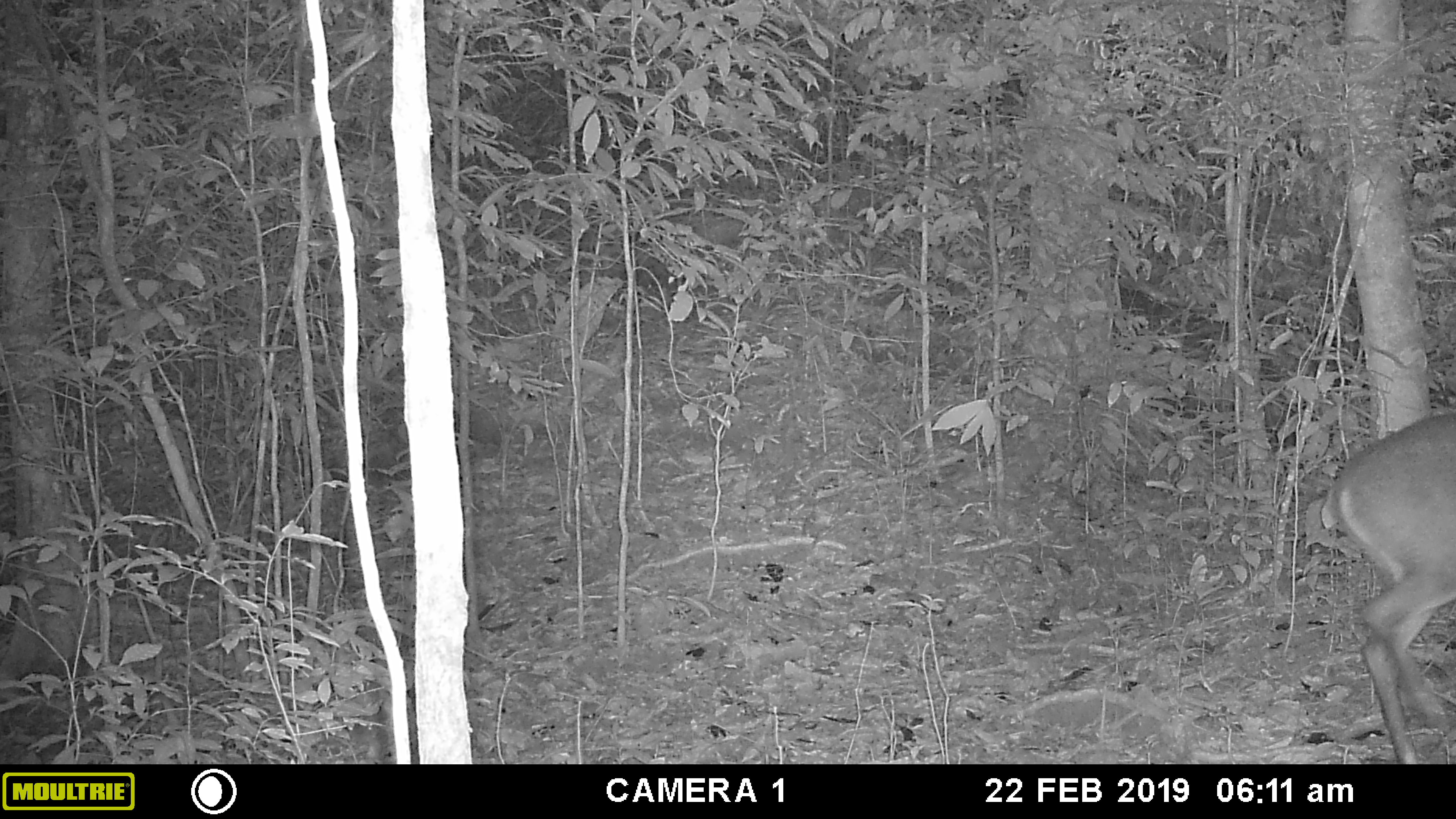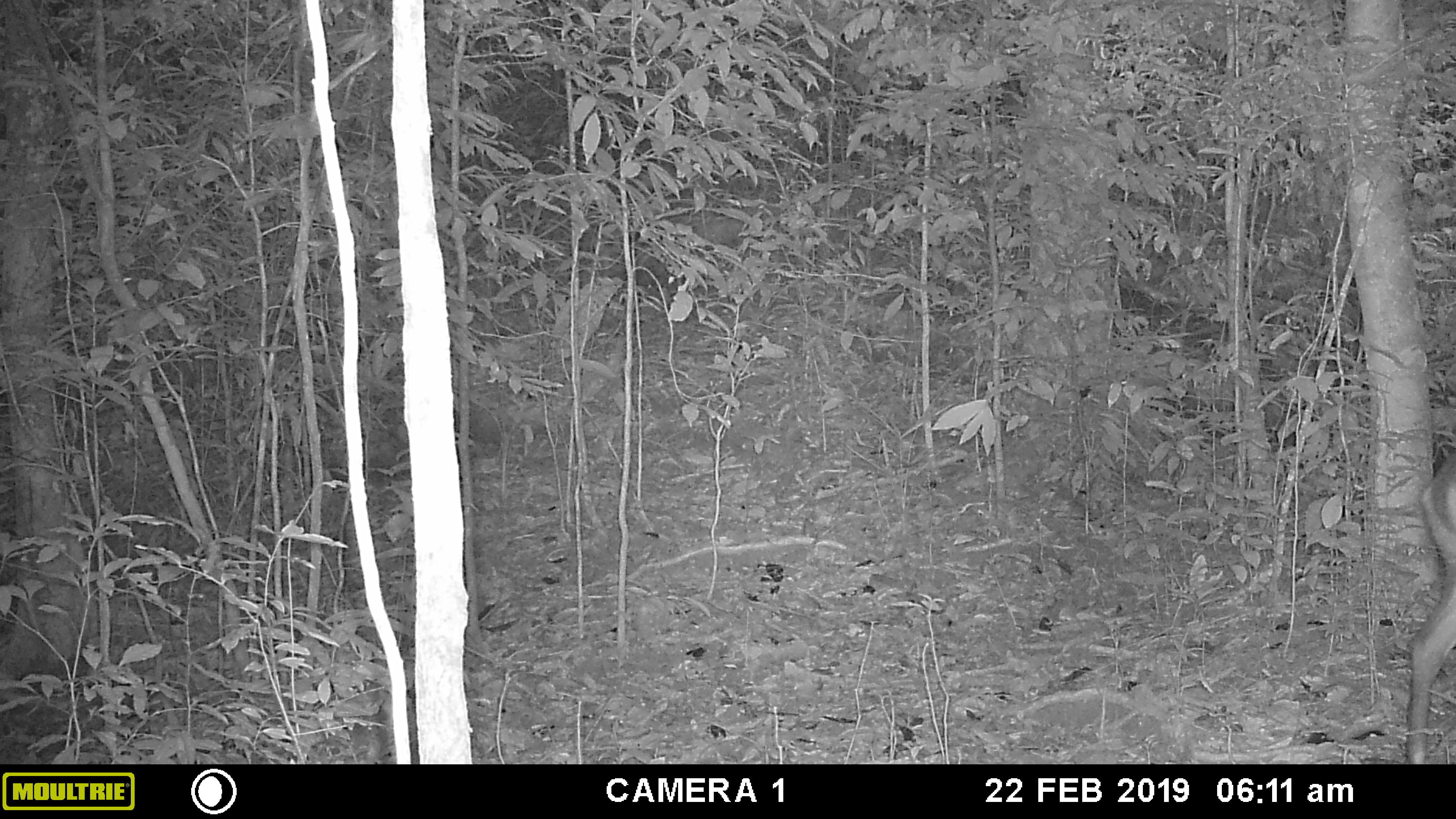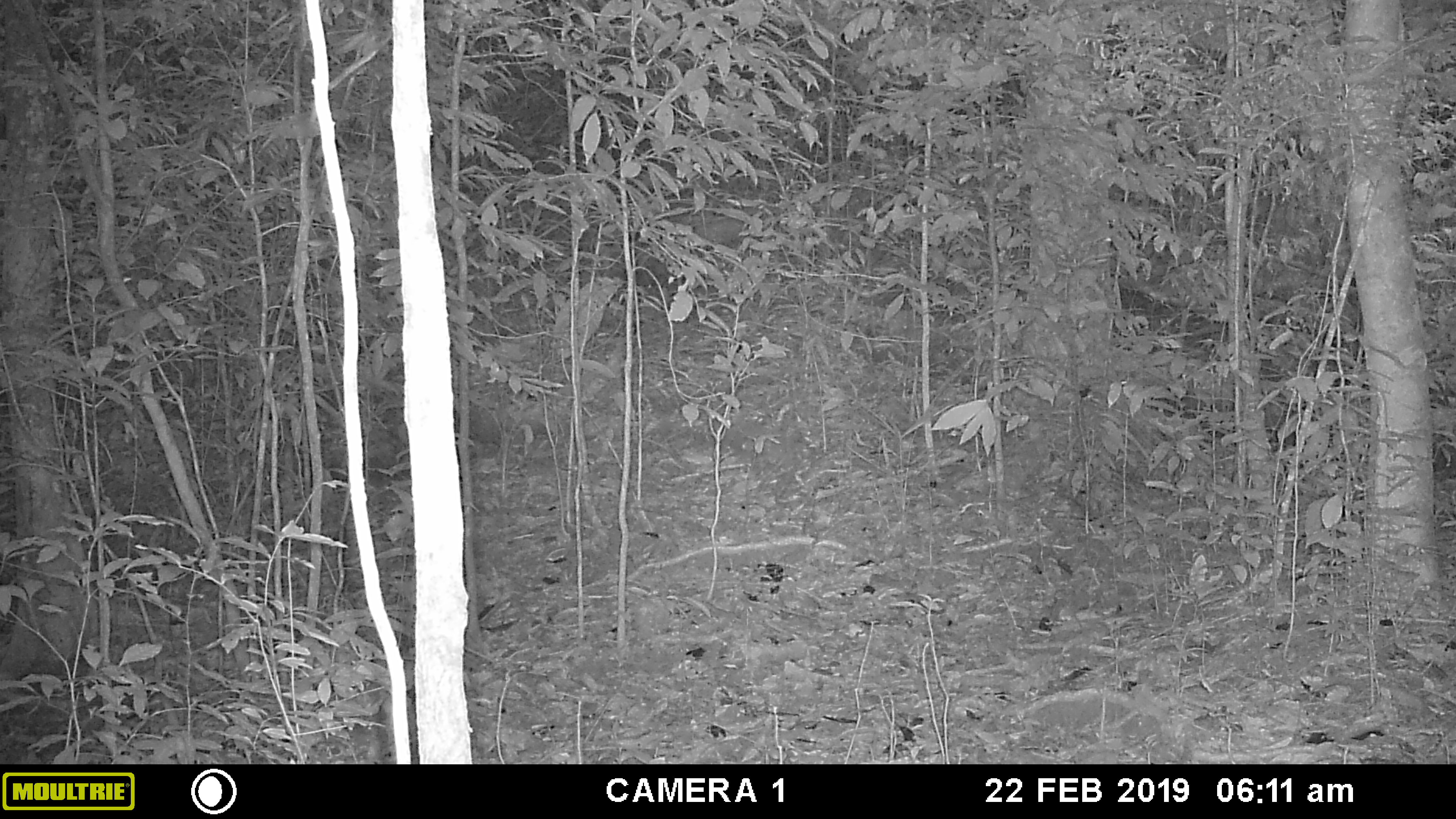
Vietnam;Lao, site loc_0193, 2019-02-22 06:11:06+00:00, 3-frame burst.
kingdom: Animalia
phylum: Chordata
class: Mammalia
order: Artiodactyla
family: Cervidae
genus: Muntiacus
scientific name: Muntiacus vuquangensis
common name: large-antlered muntjac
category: large antlered muntjac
Large antlered muntjac (large-antlered muntjac) (Muntiacus vuquangensis). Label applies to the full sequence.